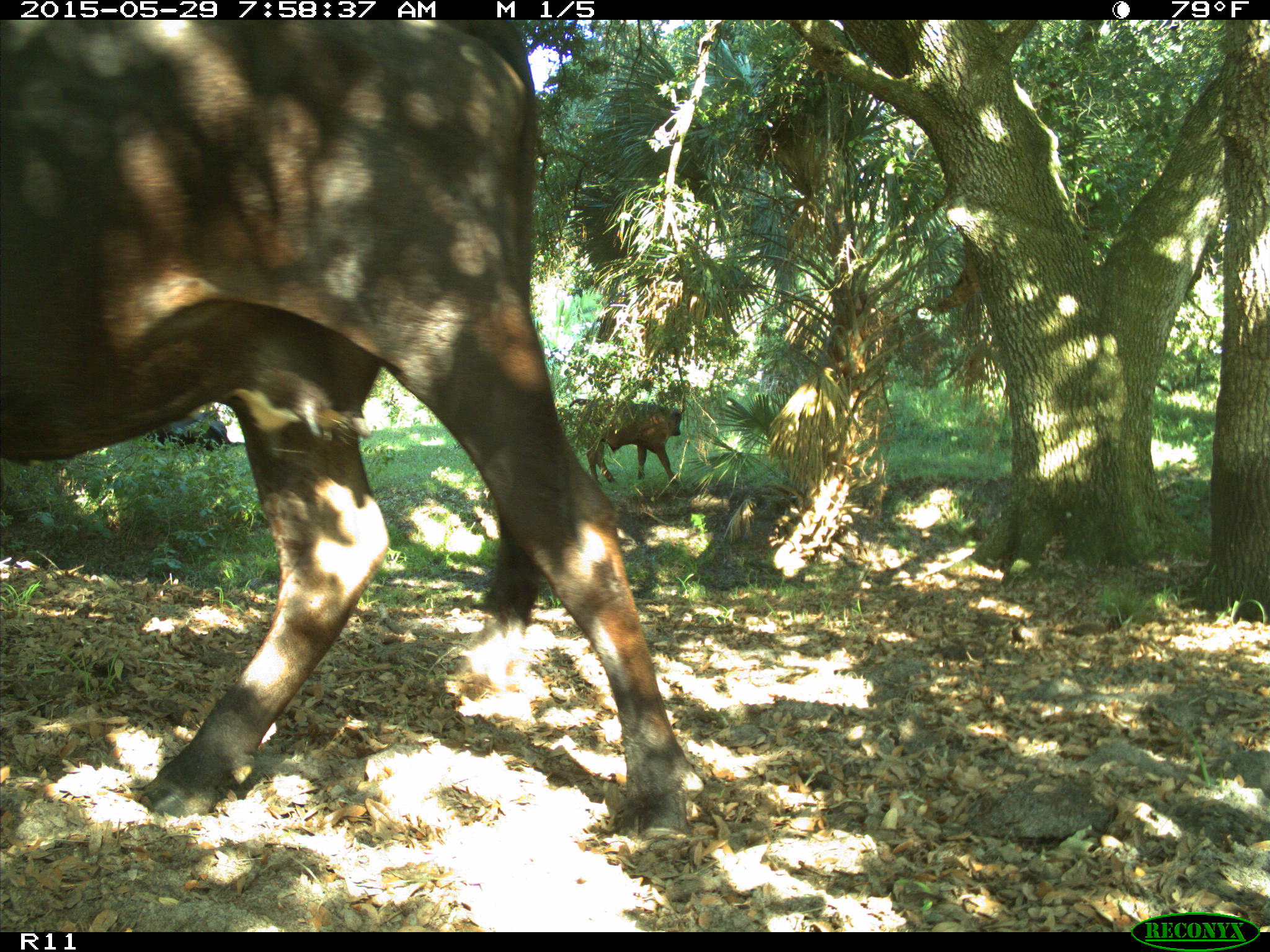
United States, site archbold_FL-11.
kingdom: Animalia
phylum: Chordata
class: Mammalia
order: Artiodactyla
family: Bovidae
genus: Bos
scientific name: Bos taurus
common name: domestic cow